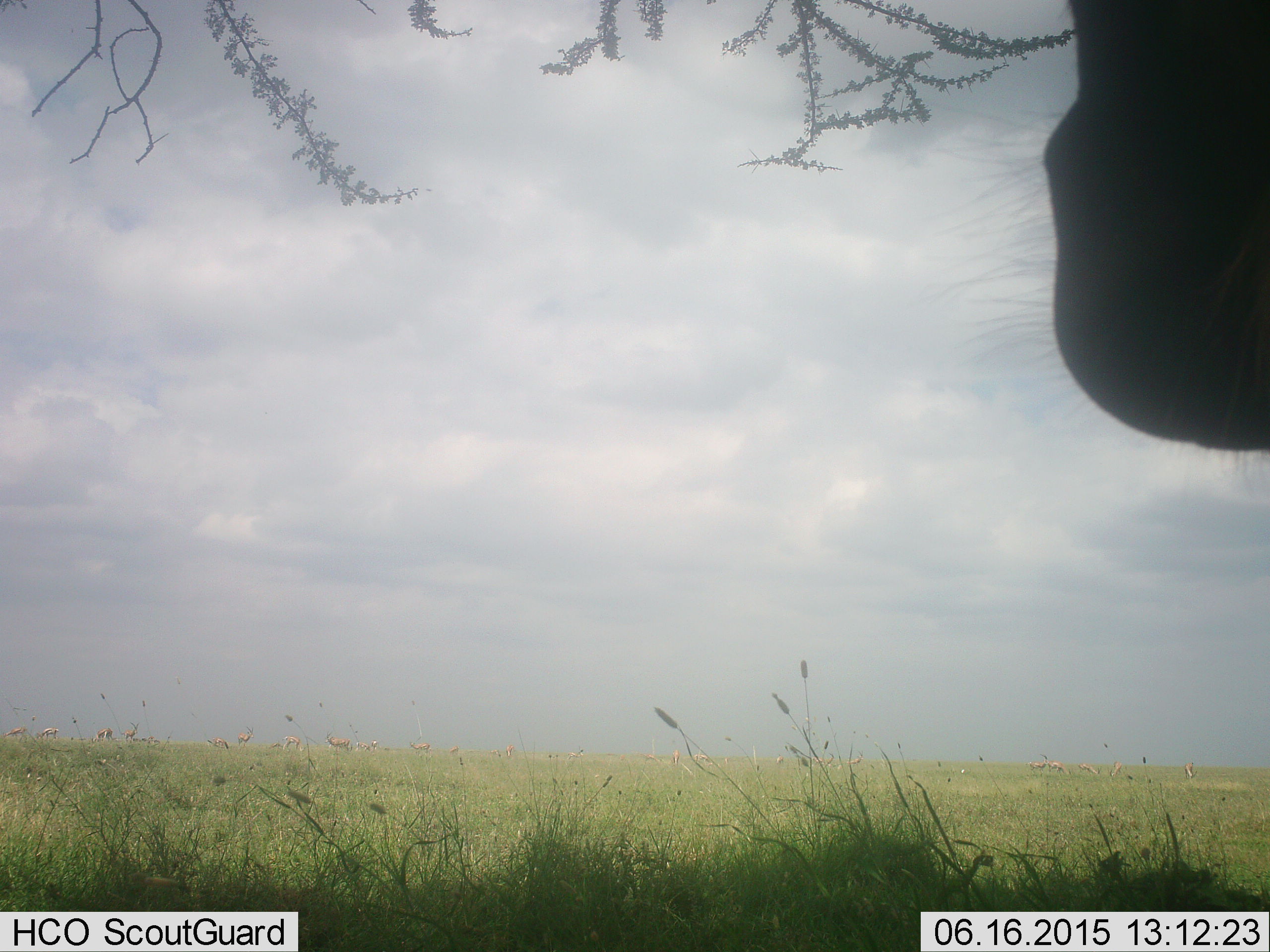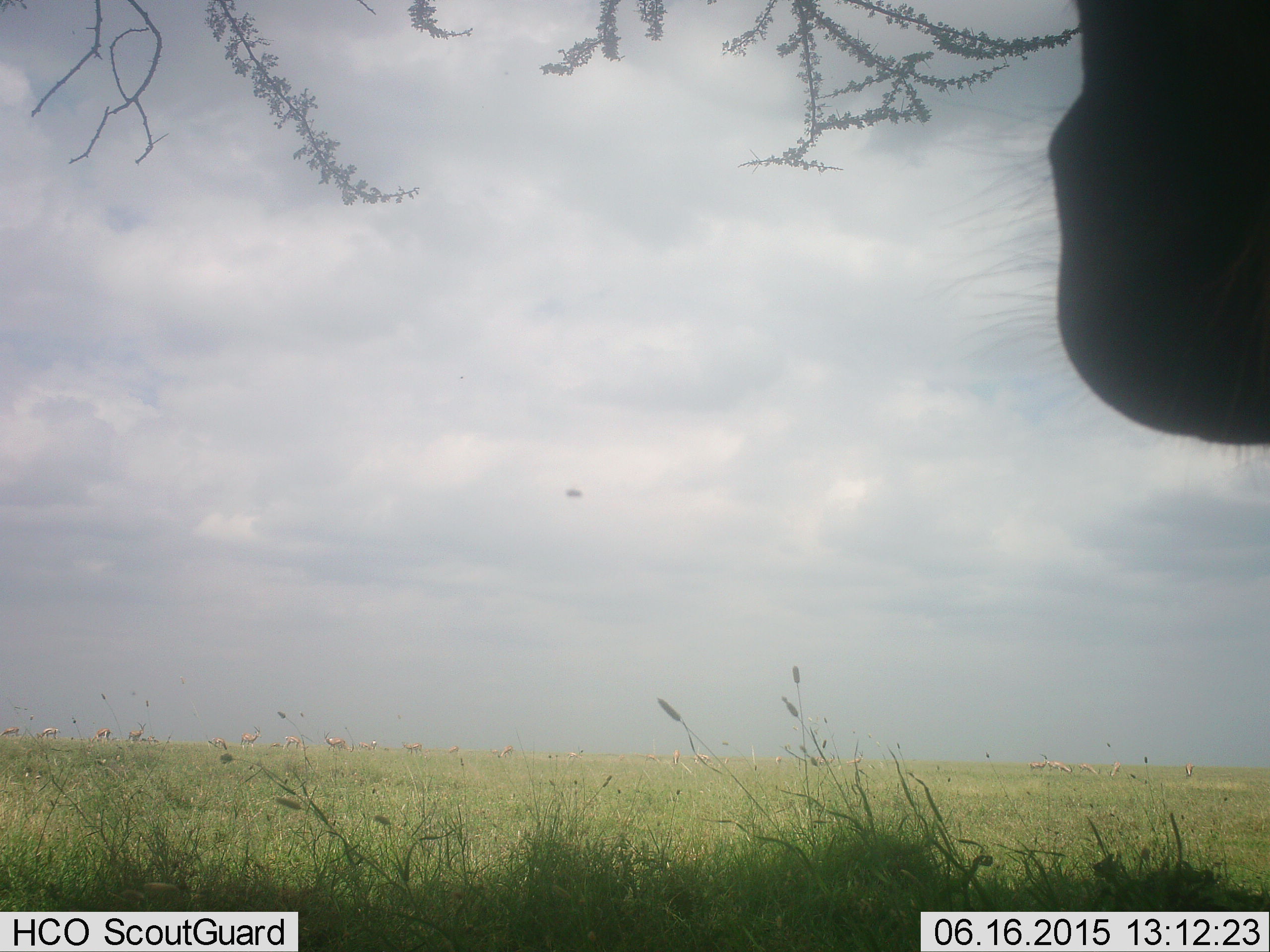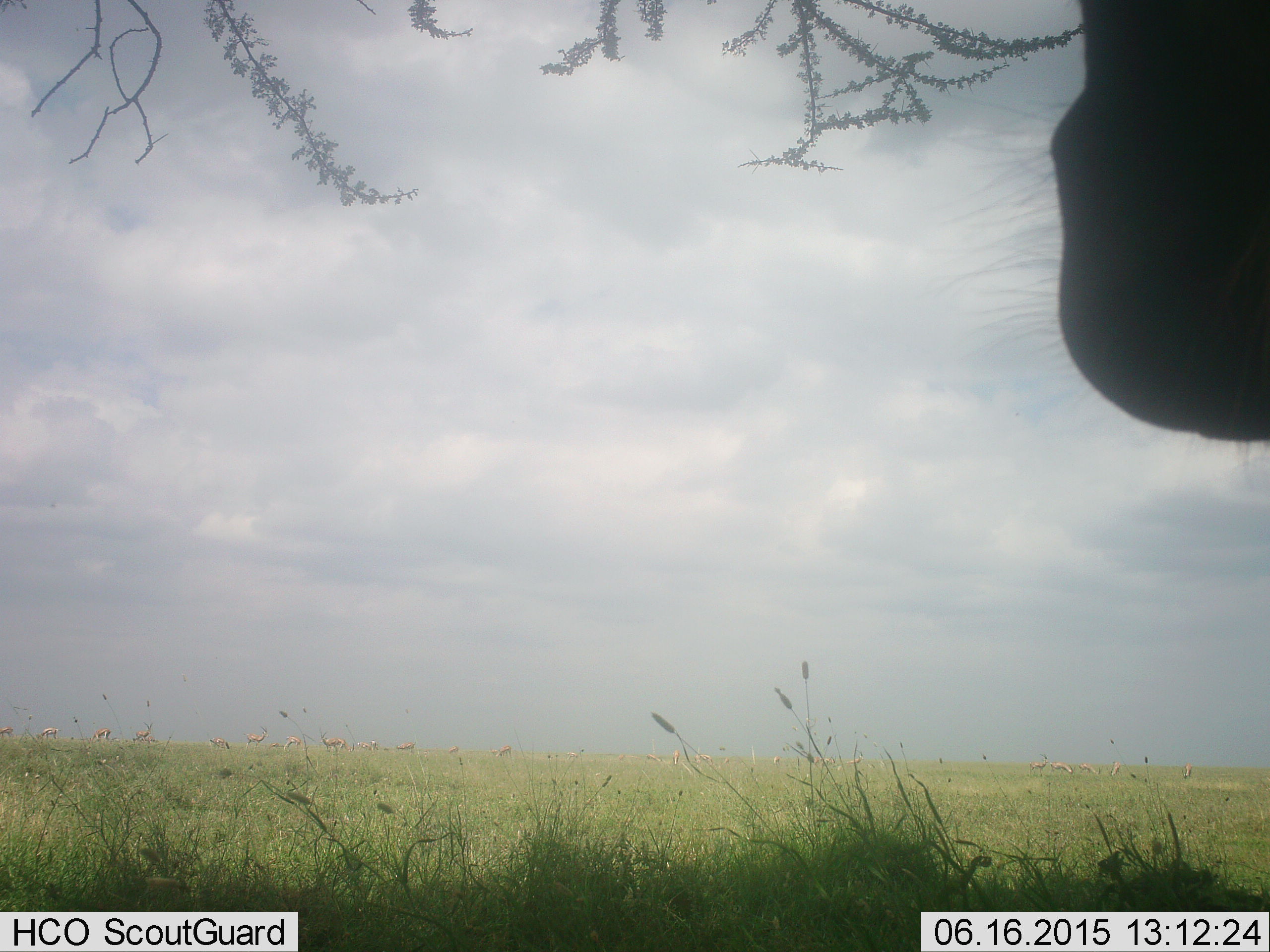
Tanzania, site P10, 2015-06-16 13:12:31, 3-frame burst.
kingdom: Animalia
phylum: Chordata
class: Mammalia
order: Perissodactyla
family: Equidae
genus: Equus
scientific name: Equus quagga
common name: plains zebra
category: zebra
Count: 1.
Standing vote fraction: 89%.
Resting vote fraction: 11%.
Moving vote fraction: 0%.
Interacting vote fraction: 0%.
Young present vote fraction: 0%.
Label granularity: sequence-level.